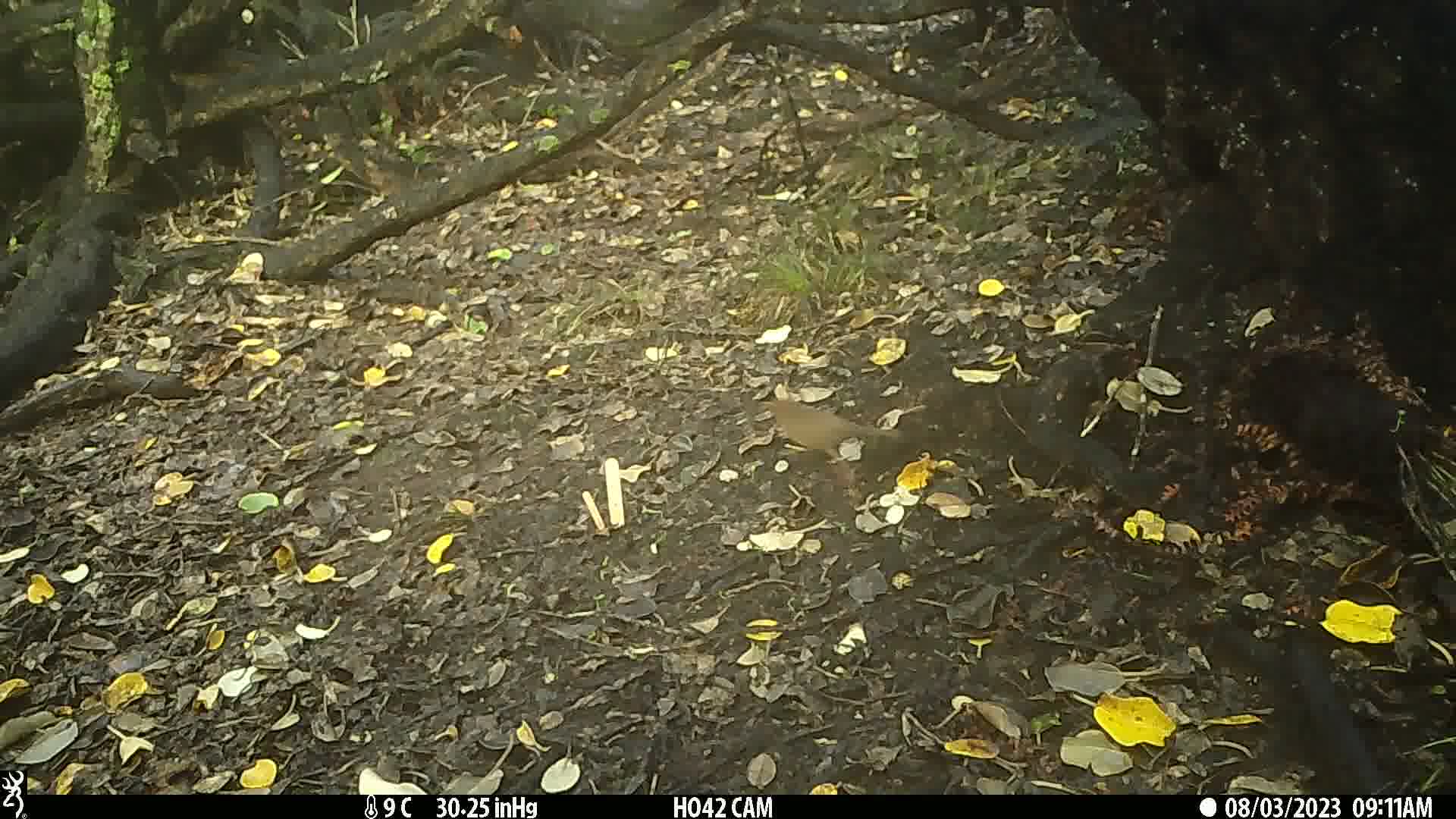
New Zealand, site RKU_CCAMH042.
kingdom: Animalia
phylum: Chordata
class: Aves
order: Passeriformes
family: Turdidae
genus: Turdus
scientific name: Turdus merula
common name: eurasian blackbird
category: blackbird